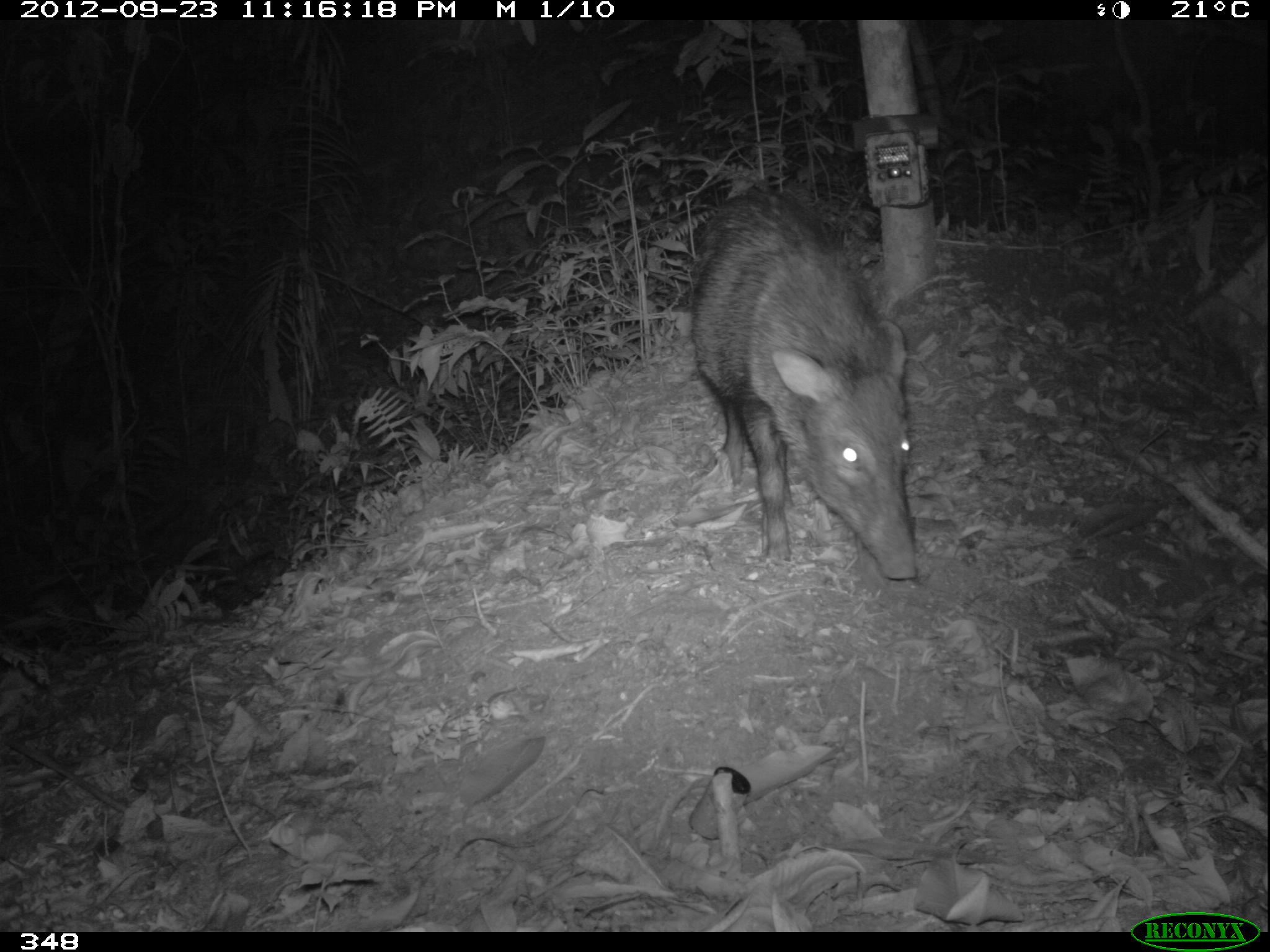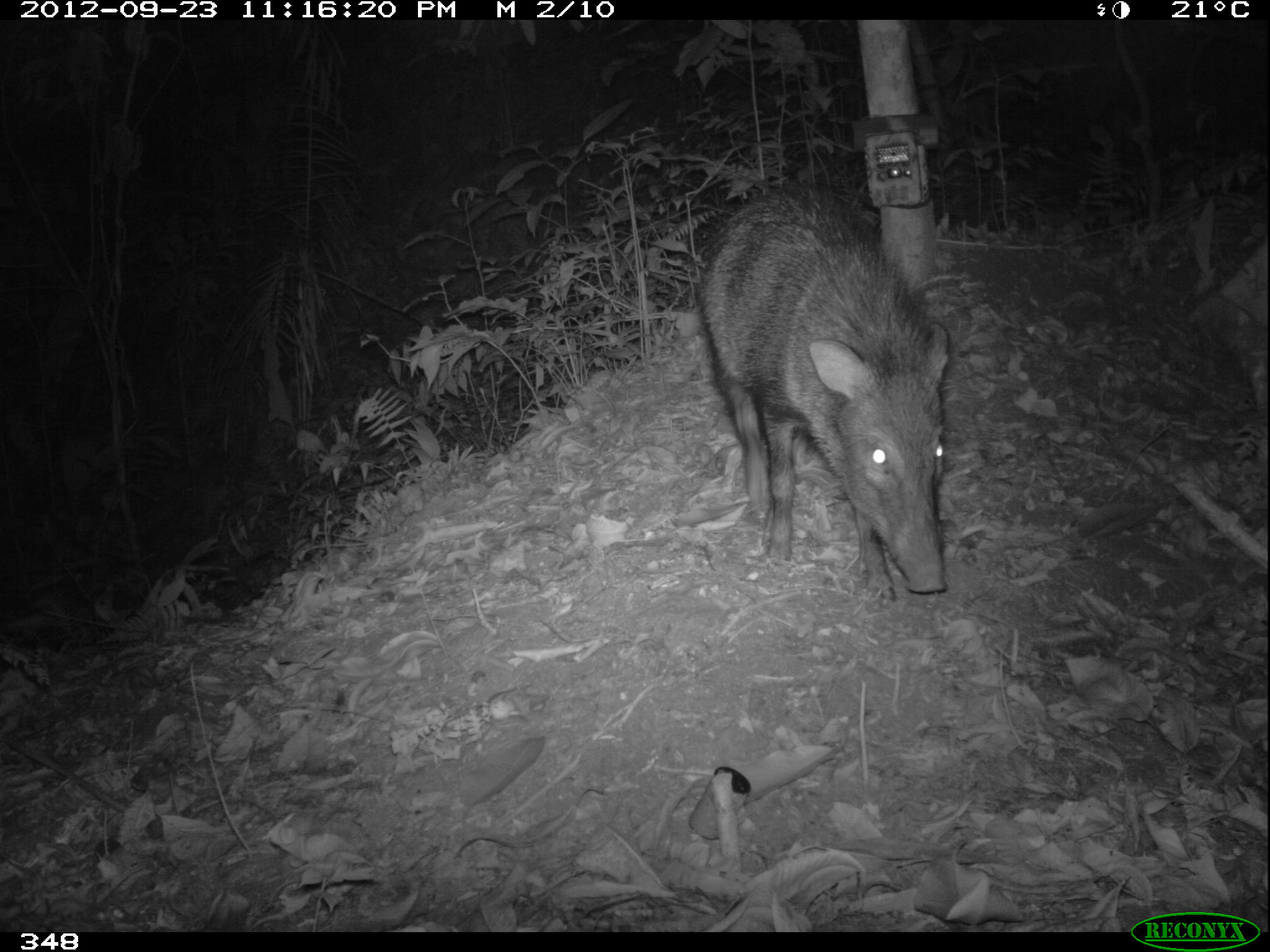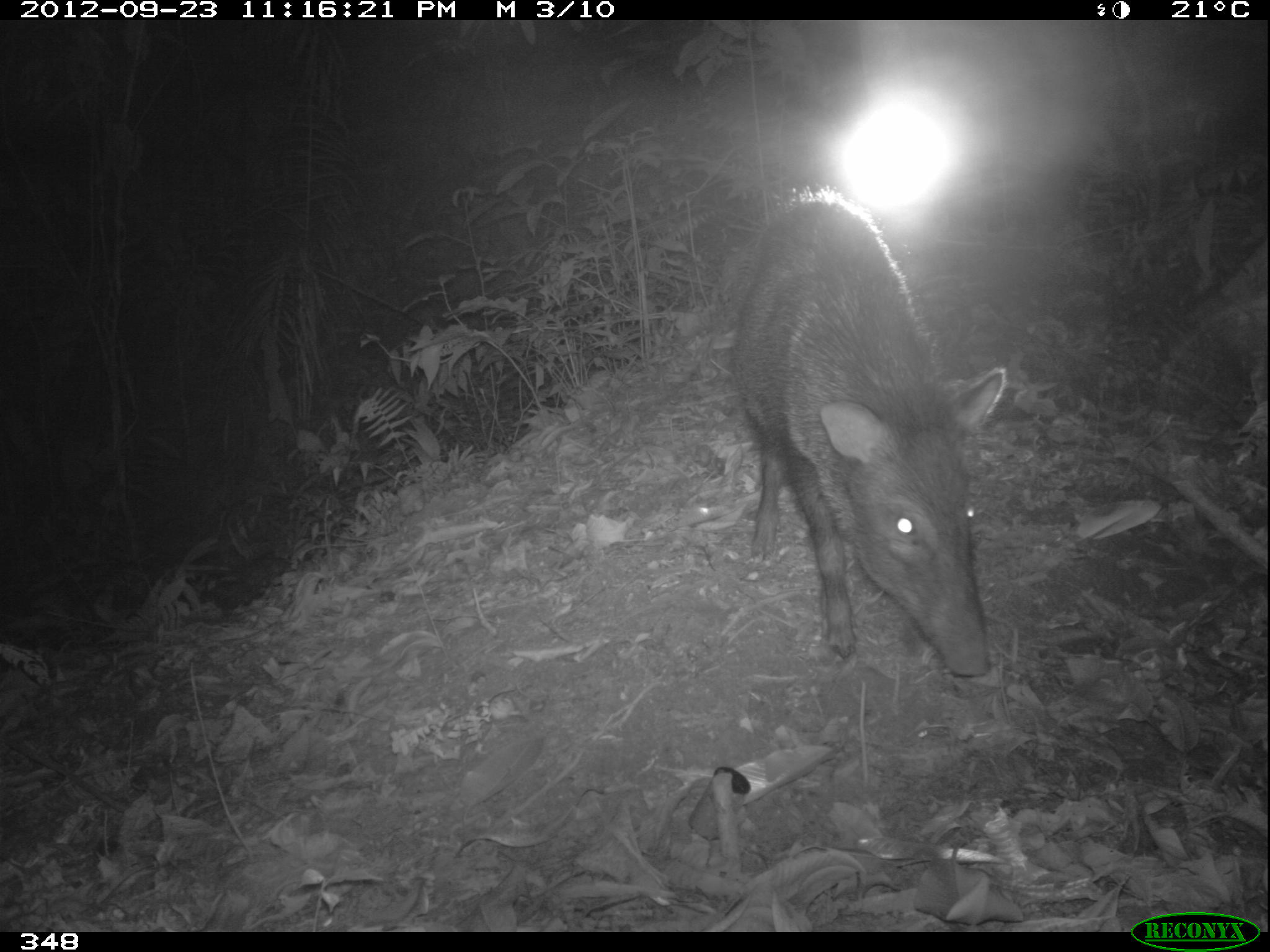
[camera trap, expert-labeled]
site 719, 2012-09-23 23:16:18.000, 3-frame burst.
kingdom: Animalia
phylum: Chordata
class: Mammalia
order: Artiodactyla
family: Tayassuidae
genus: Pecari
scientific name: Pecari tajacu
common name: collared peccary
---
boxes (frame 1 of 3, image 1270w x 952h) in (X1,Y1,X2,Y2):
pecari tajacu: (687,185,918,579)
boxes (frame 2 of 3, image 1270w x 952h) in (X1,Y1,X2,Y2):
pecari tajacu: (692,182,950,598)